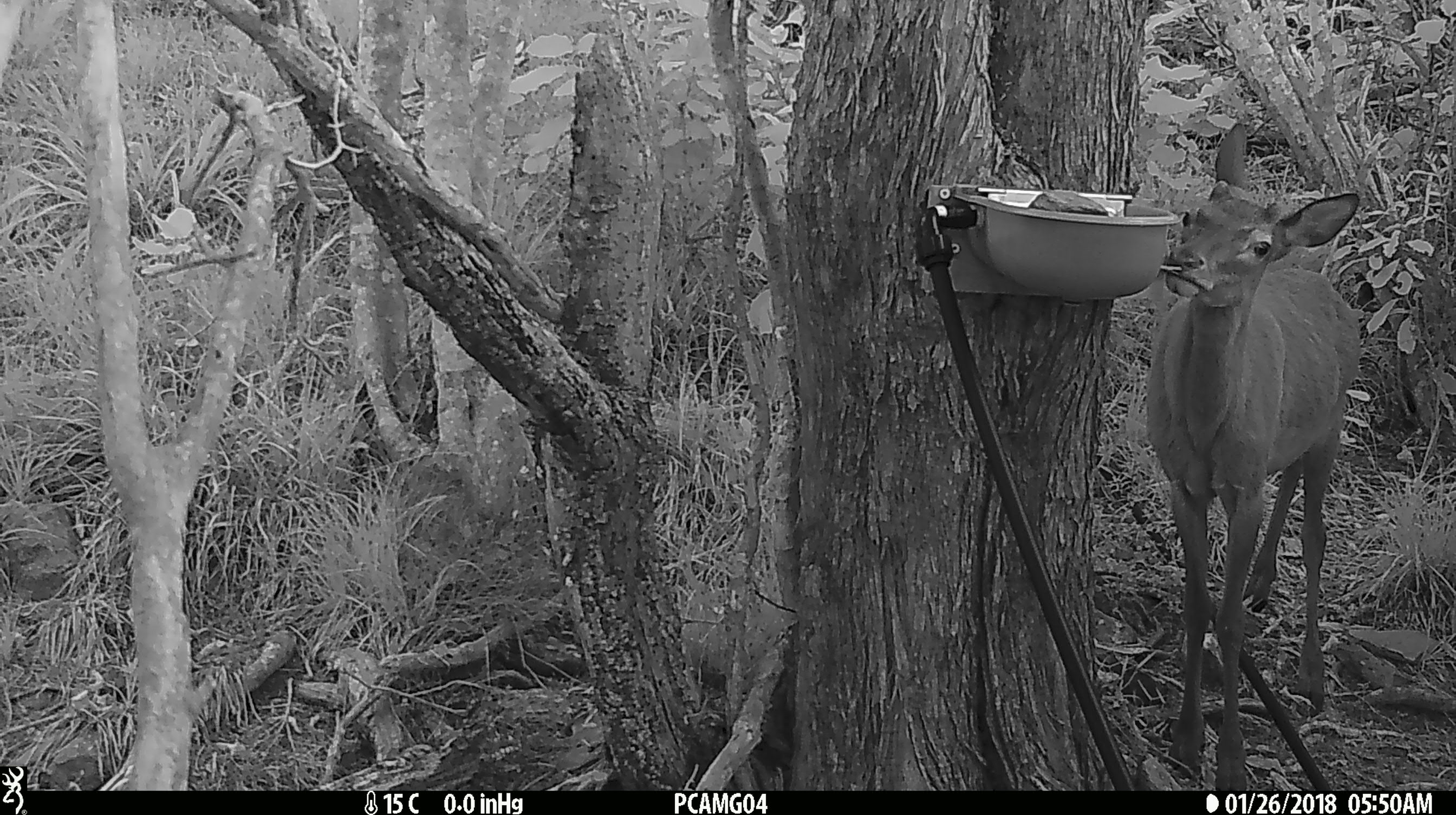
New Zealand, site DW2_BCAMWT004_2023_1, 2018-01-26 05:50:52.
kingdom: Animalia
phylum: Chordata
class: Mammalia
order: Artiodactyla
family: Cervidae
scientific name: Cervidae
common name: deer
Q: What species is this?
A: Deer (Cervidae).